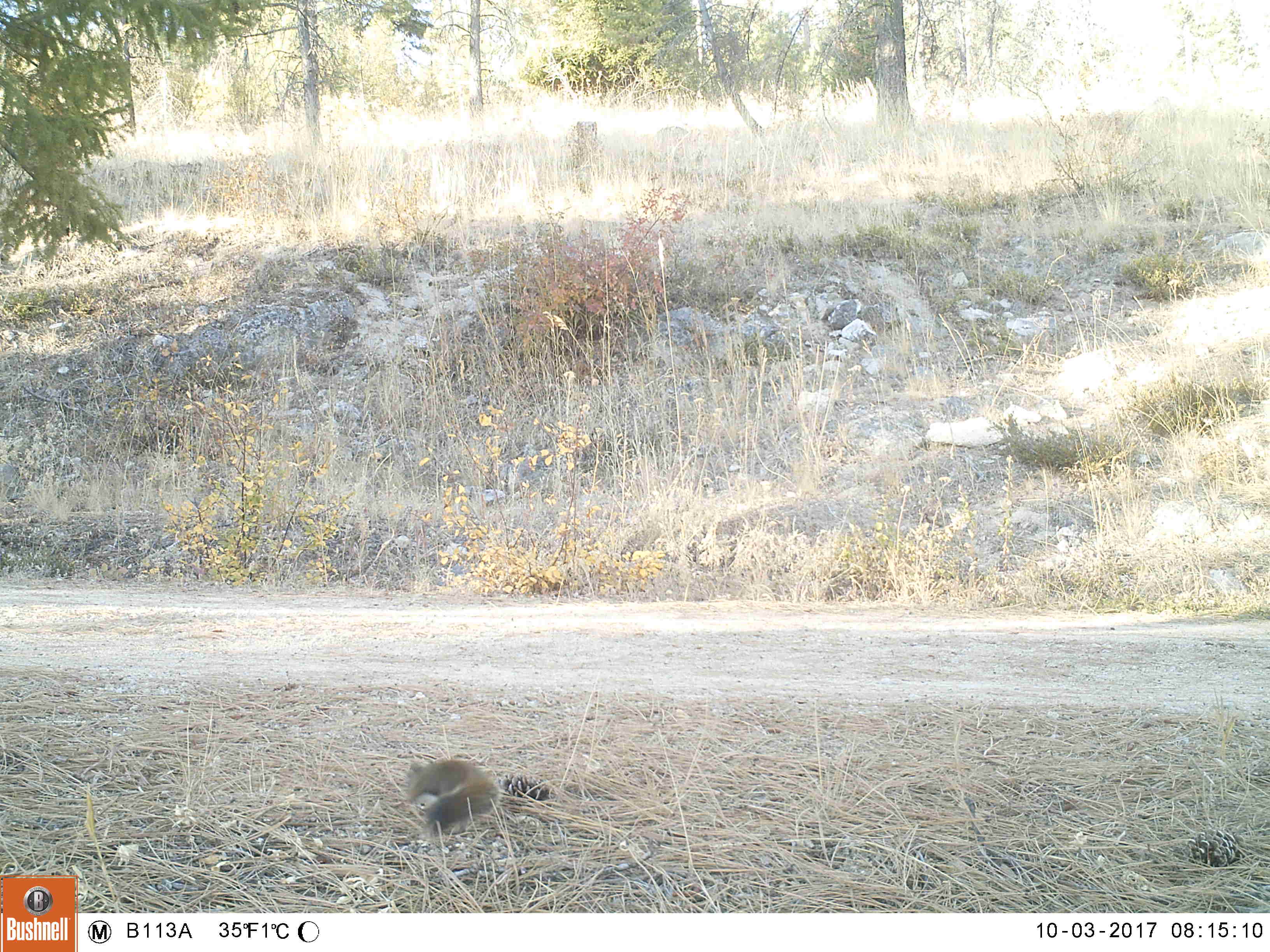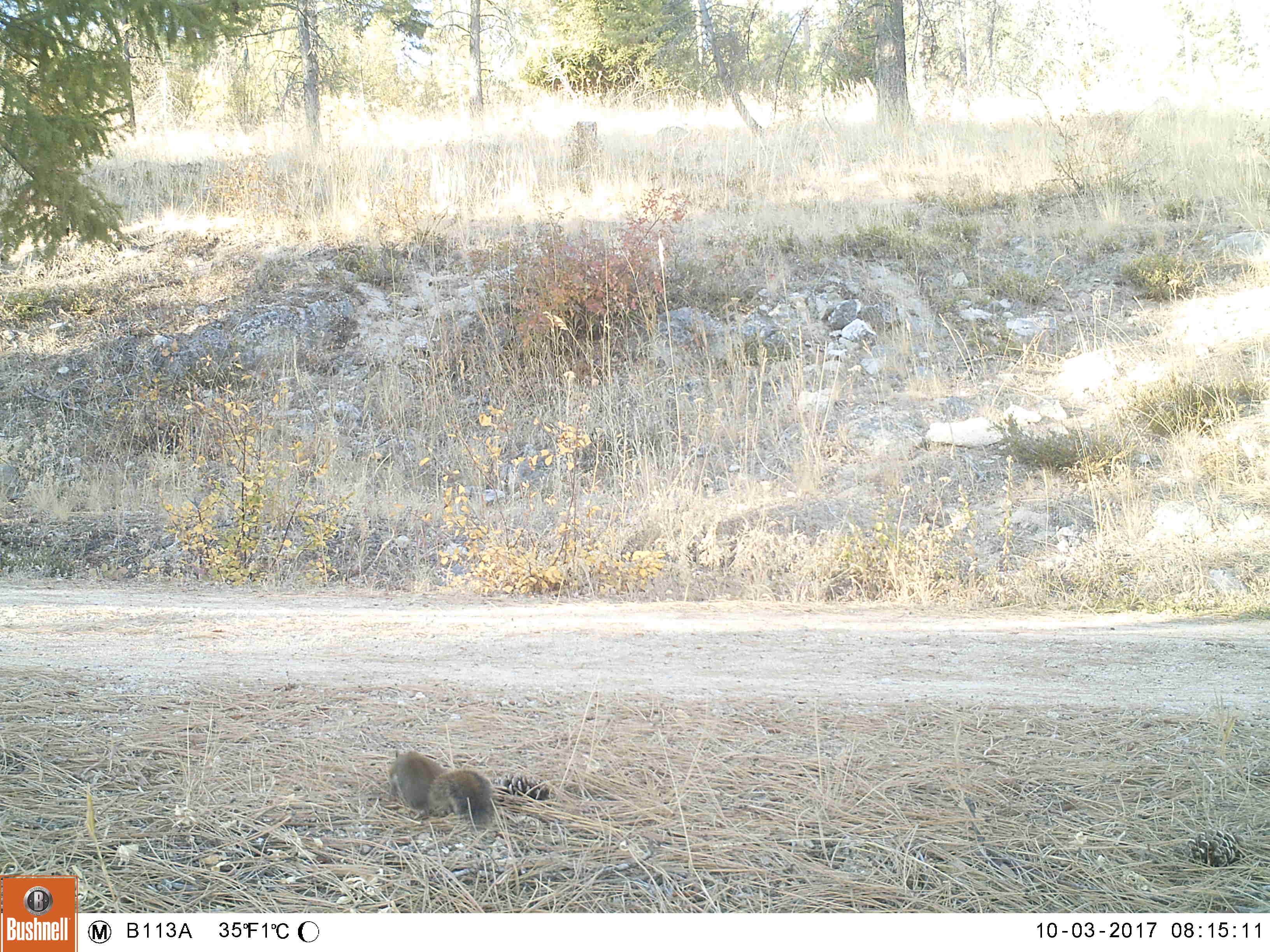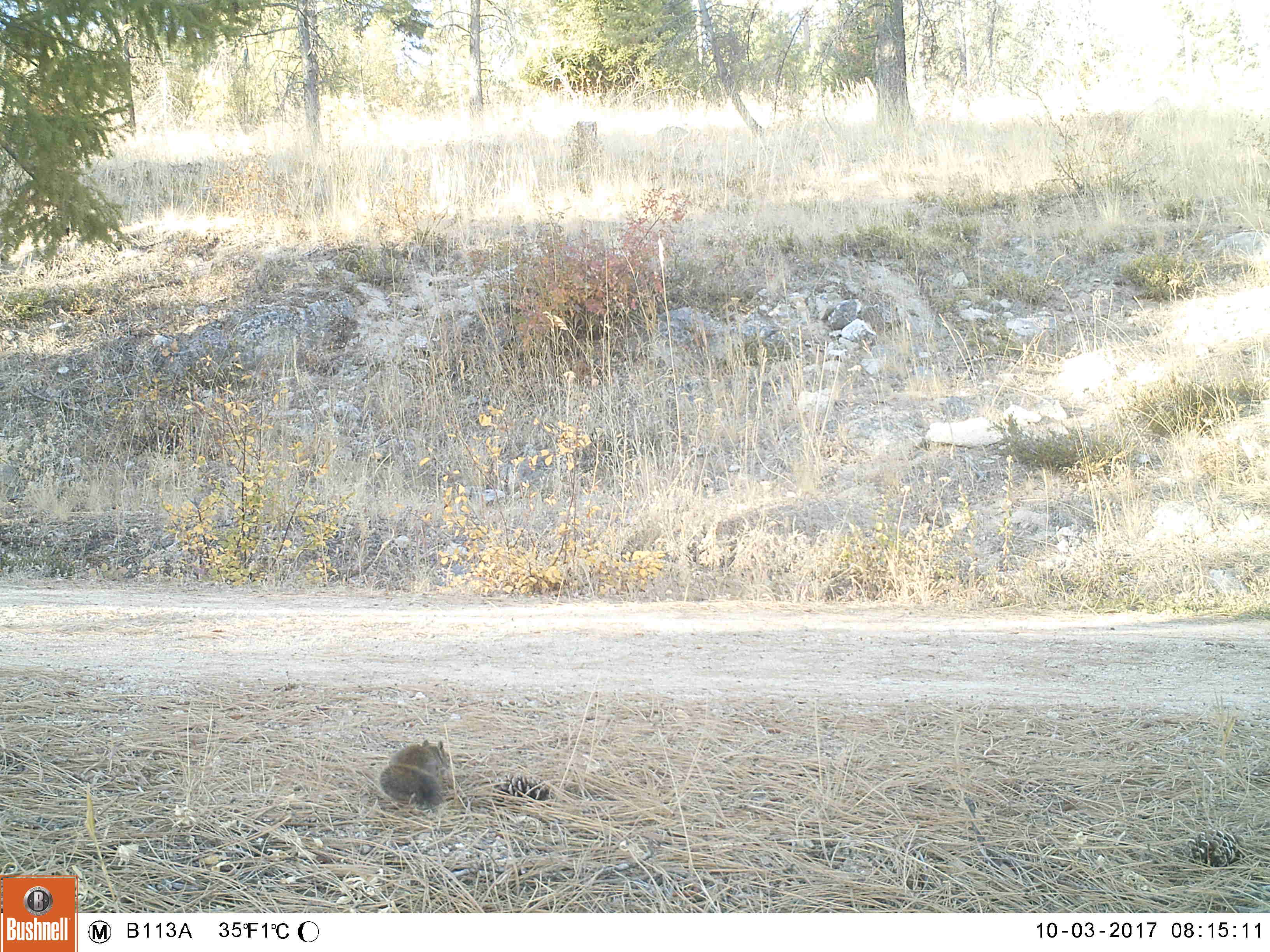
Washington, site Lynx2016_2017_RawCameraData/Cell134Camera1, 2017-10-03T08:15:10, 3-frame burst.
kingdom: Animalia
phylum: Chordata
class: Mammalia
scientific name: Mammalia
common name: small mammal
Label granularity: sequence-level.